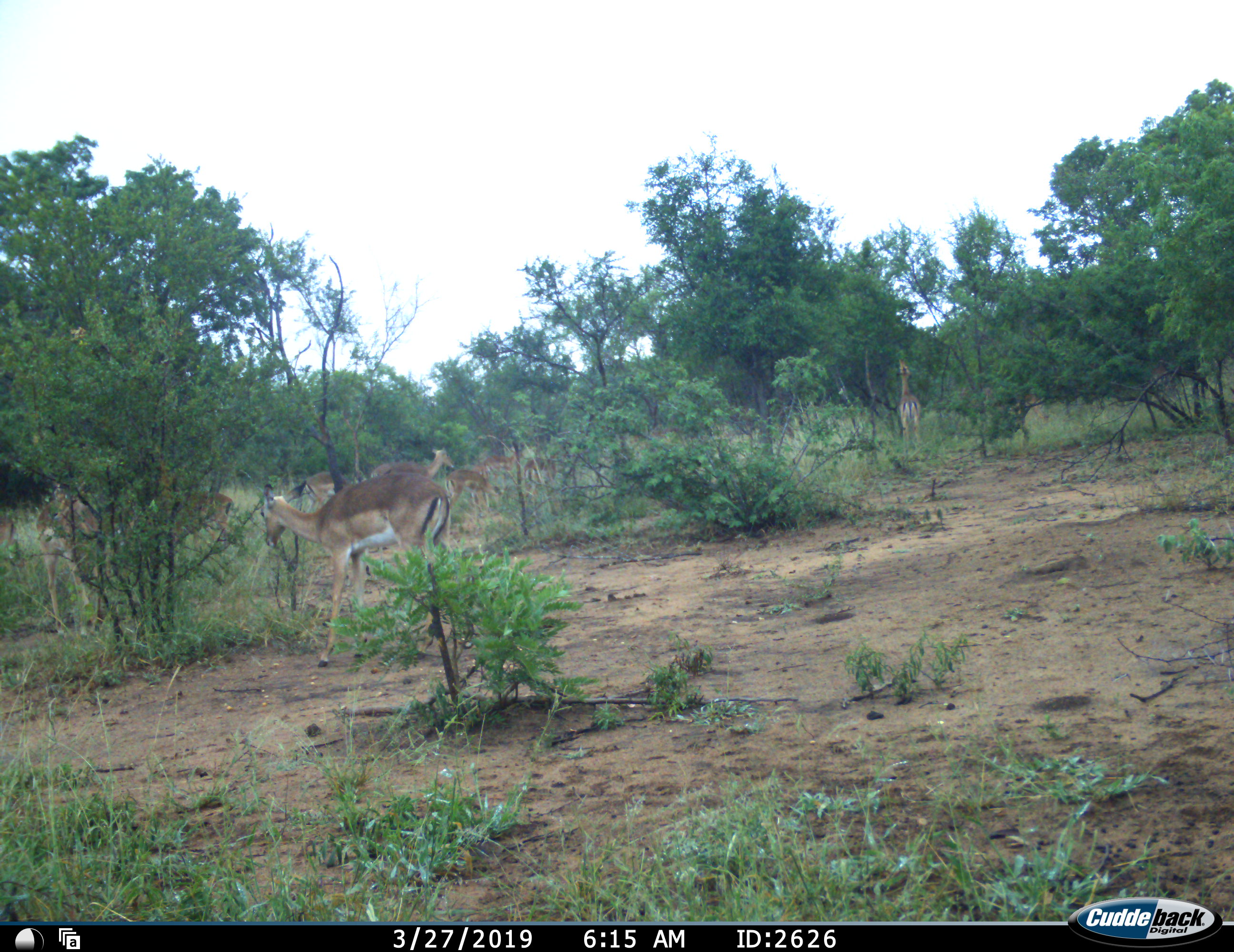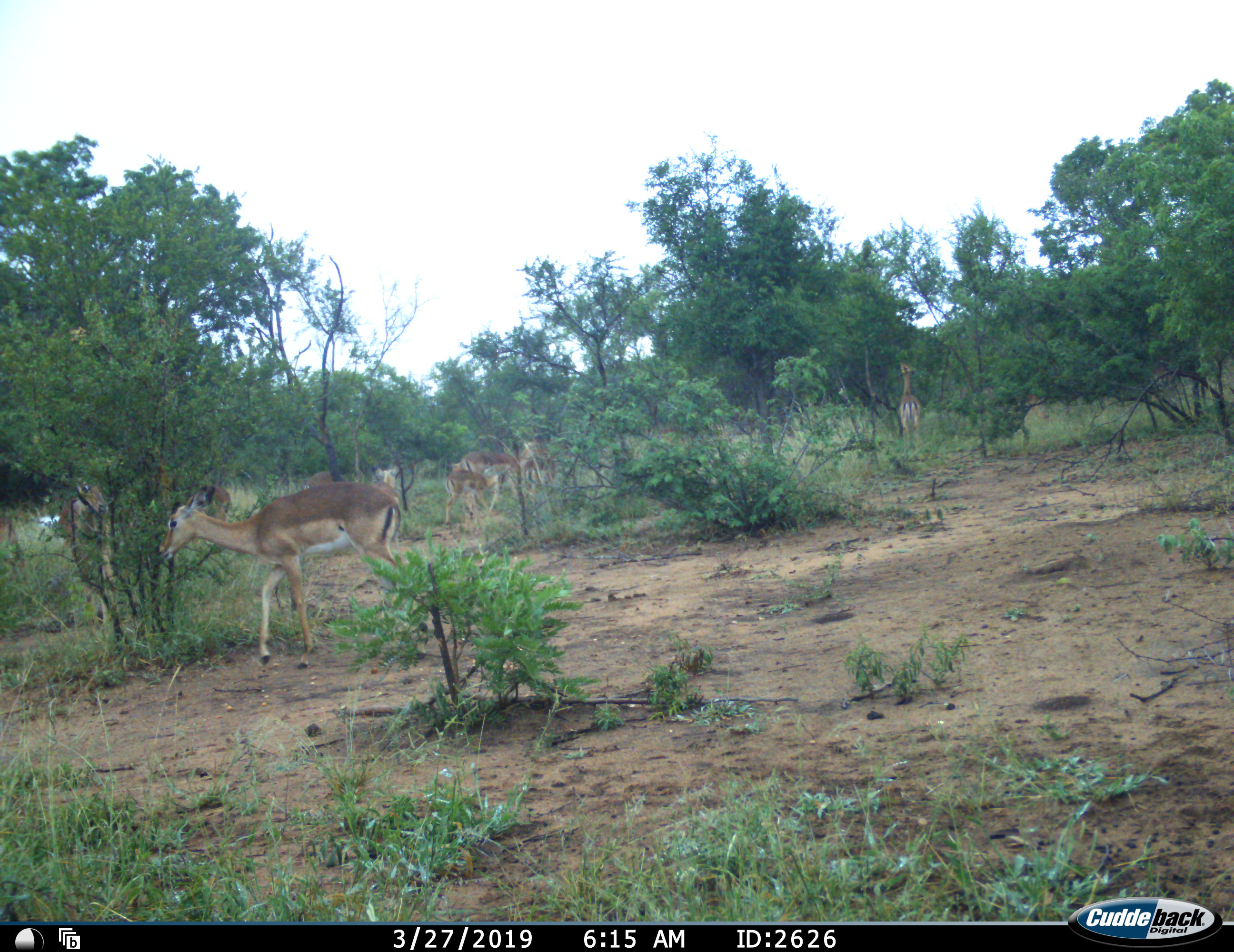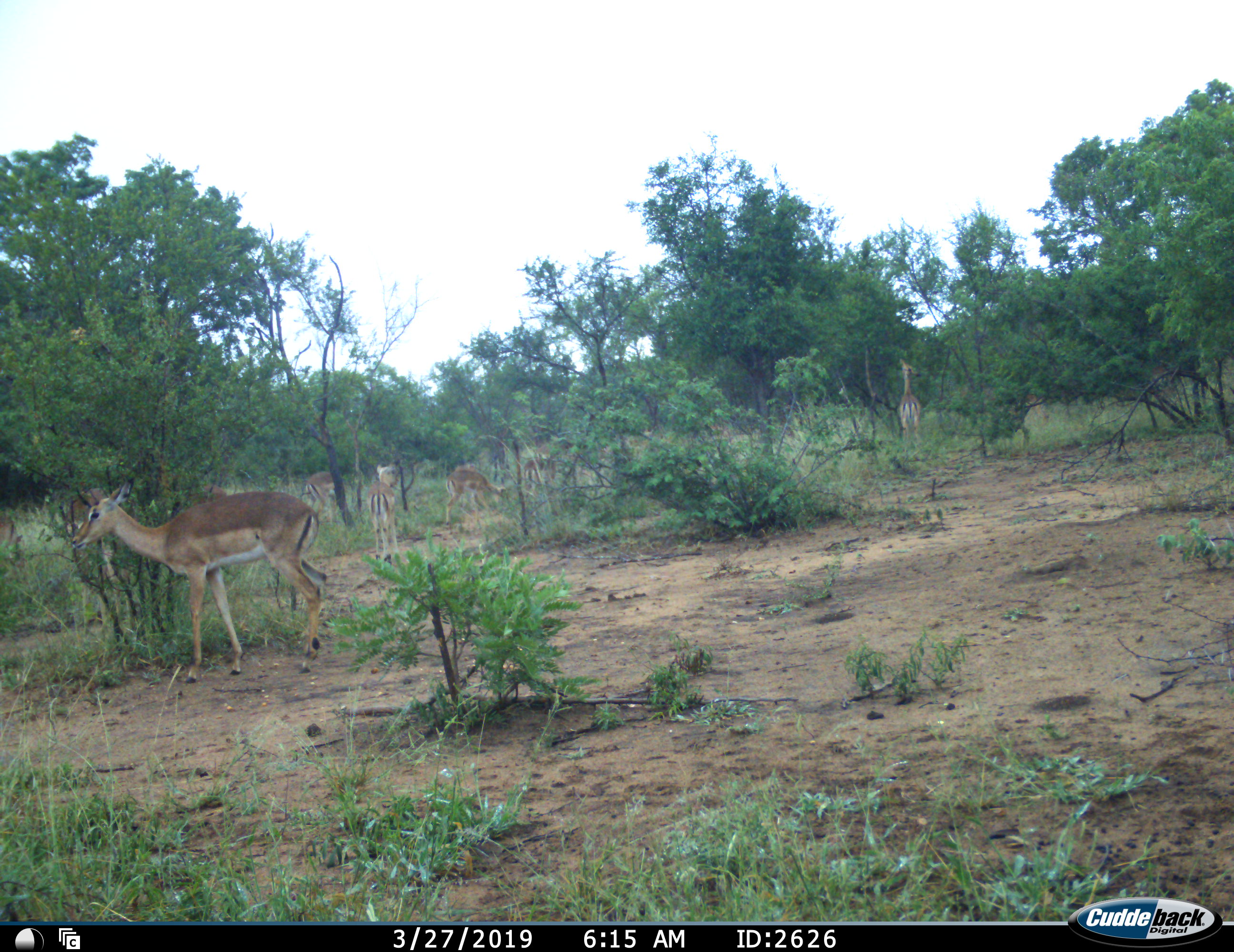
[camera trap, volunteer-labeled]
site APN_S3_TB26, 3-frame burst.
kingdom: Animalia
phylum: Chordata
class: Mammalia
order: Artiodactyla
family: Bovidae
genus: Aepyceros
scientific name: Aepyceros melampus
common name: impala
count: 11-50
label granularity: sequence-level